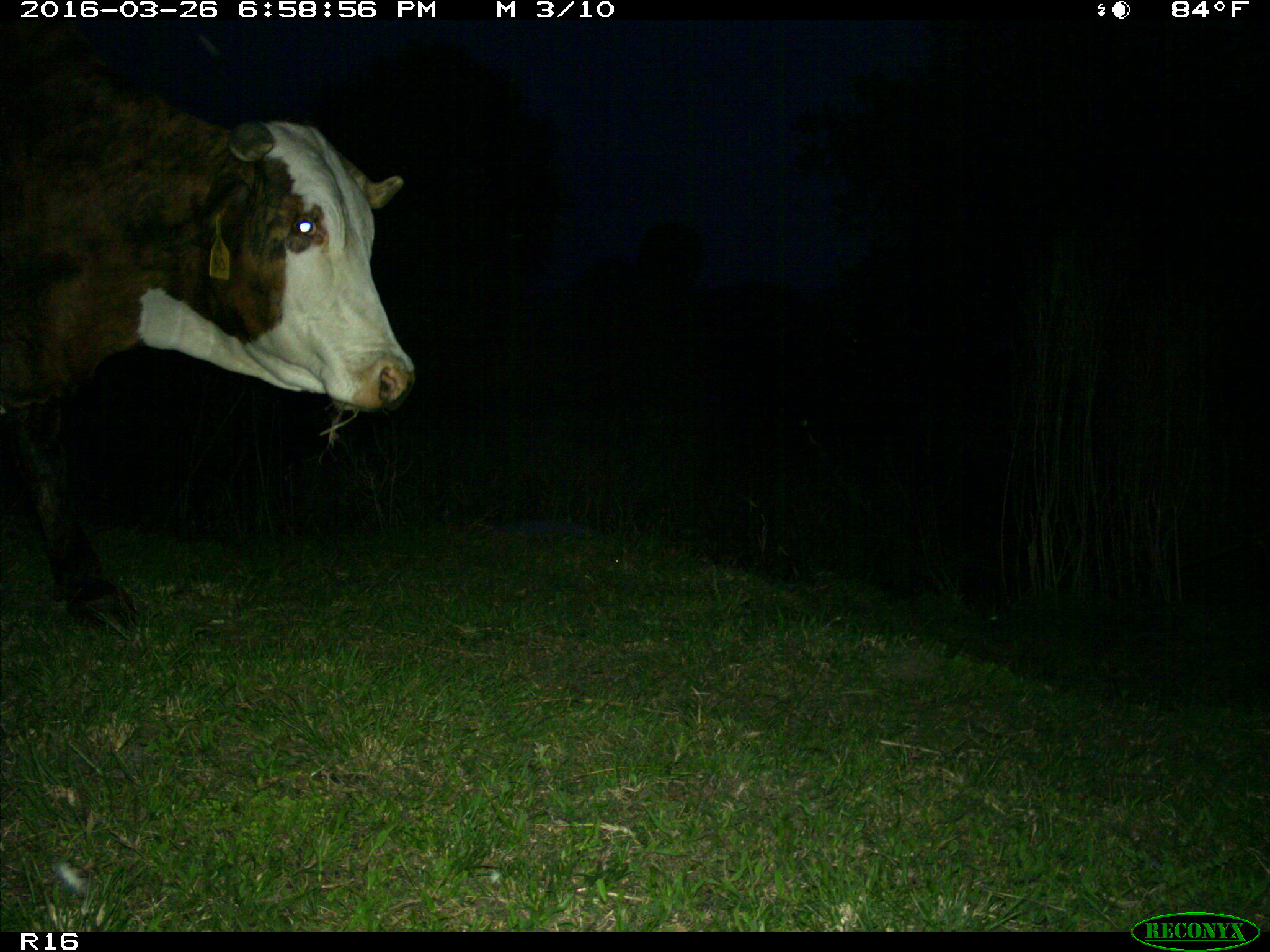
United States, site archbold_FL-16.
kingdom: Animalia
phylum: Chordata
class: Mammalia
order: Artiodactyla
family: Bovidae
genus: Bos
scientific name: Bos taurus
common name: domestic cow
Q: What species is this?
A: Bos taurus (domestic cow).